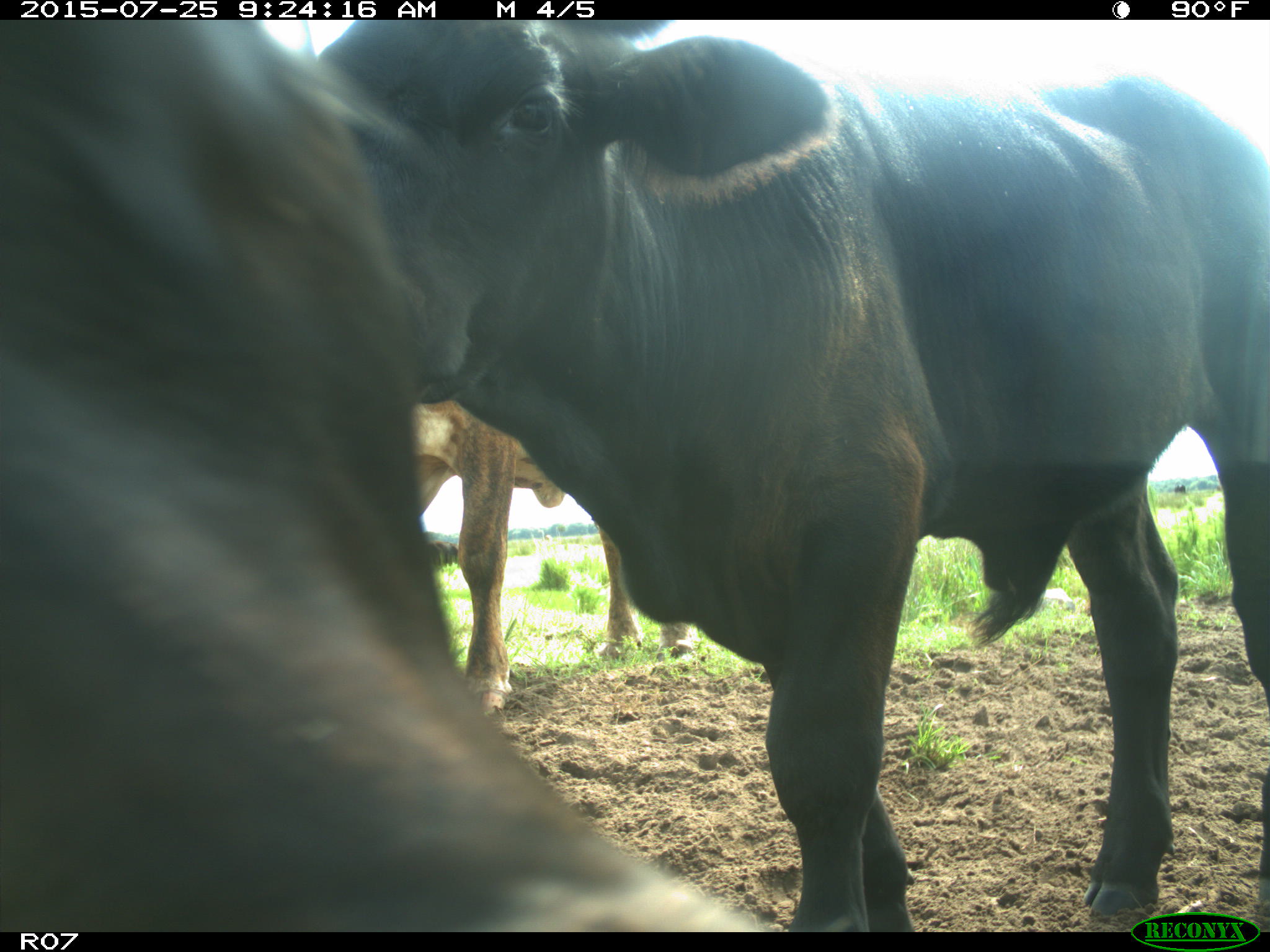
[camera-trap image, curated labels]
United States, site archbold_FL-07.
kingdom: Animalia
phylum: Chordata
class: Mammalia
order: Artiodactyla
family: Bovidae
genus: Bos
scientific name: Bos taurus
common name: domestic cow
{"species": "Bos taurus (domestic cow)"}